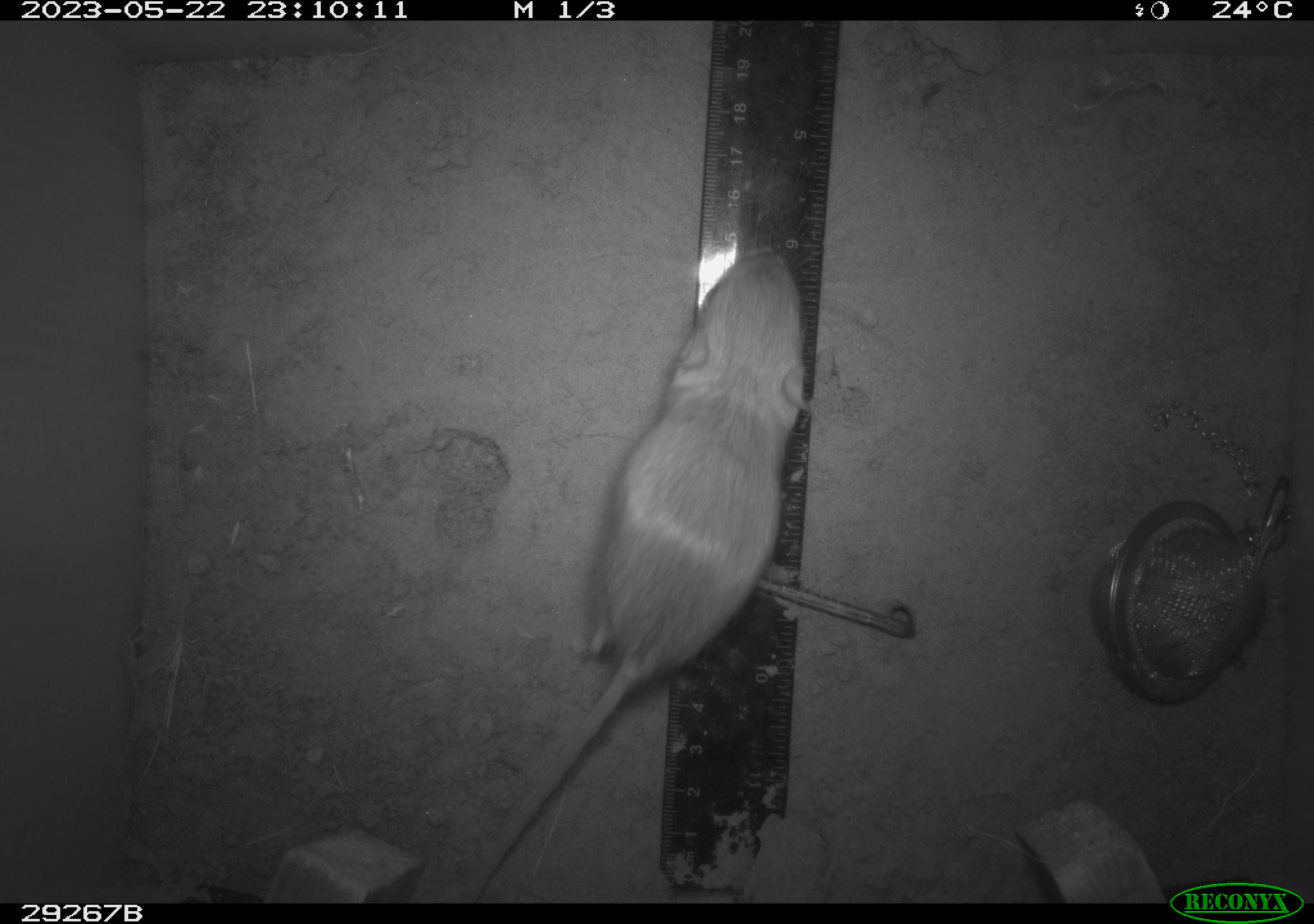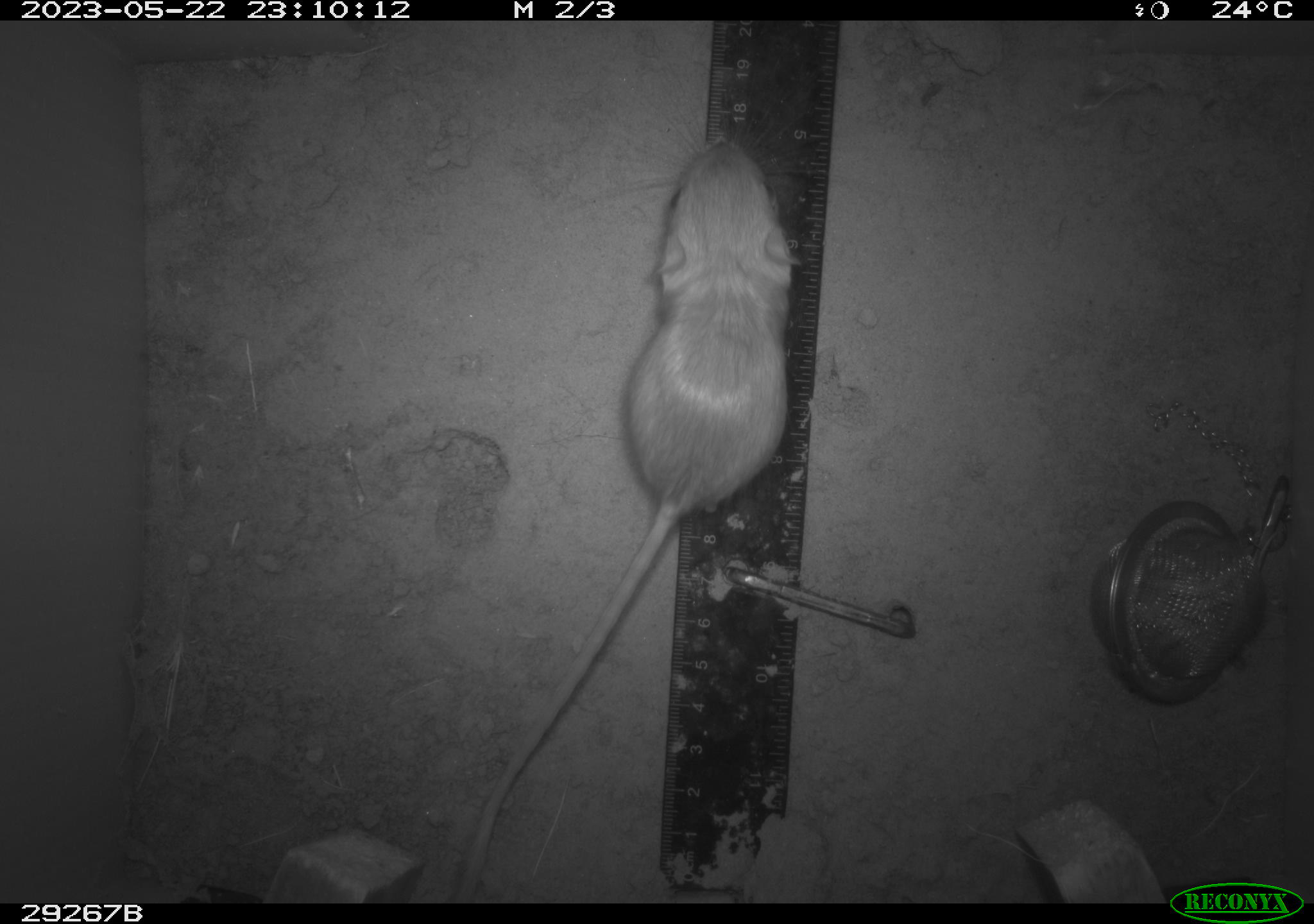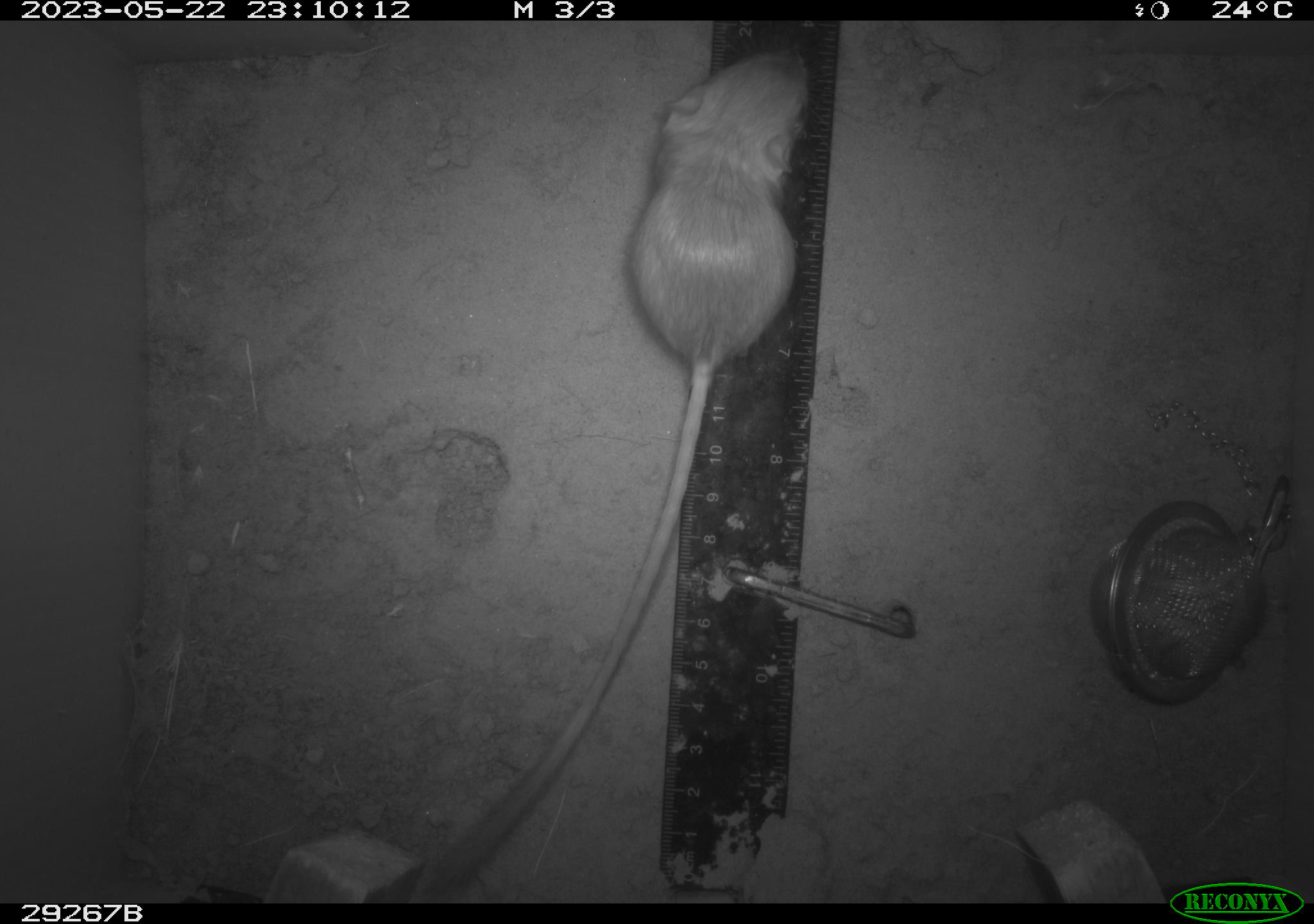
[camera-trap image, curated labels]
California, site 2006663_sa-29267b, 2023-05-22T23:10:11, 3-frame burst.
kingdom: Animalia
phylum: Chordata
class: Mammalia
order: Rodentia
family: Heteromyidae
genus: Dipodomys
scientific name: Dipodomys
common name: kangaroo rats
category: dipodomys species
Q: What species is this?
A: Dipodomys species (kangaroo rats) (Dipodomys).